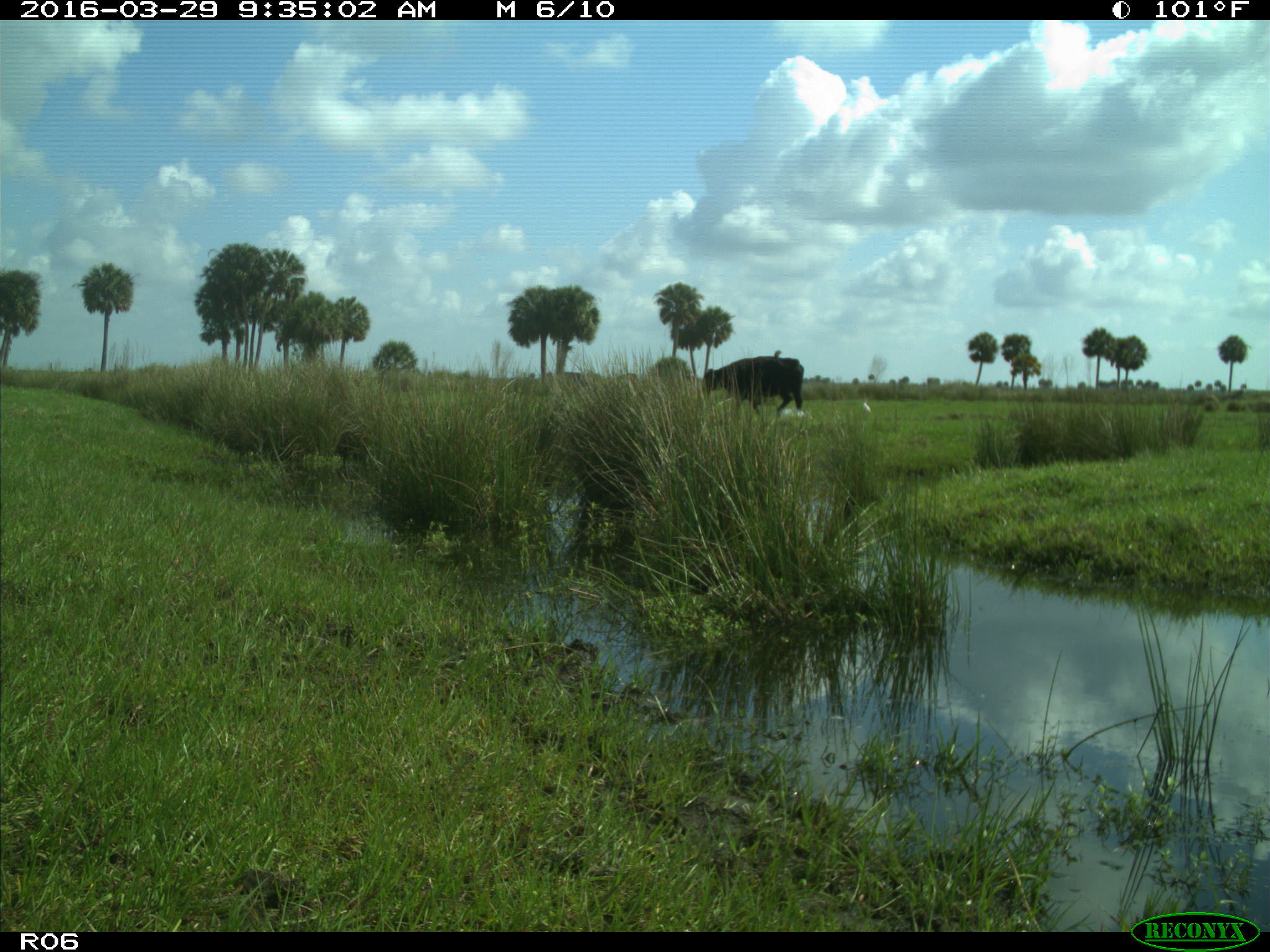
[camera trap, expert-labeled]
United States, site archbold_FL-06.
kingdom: Animalia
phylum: Chordata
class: Mammalia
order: Artiodactyla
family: Bovidae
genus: Bos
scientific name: Bos taurus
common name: domestic cow